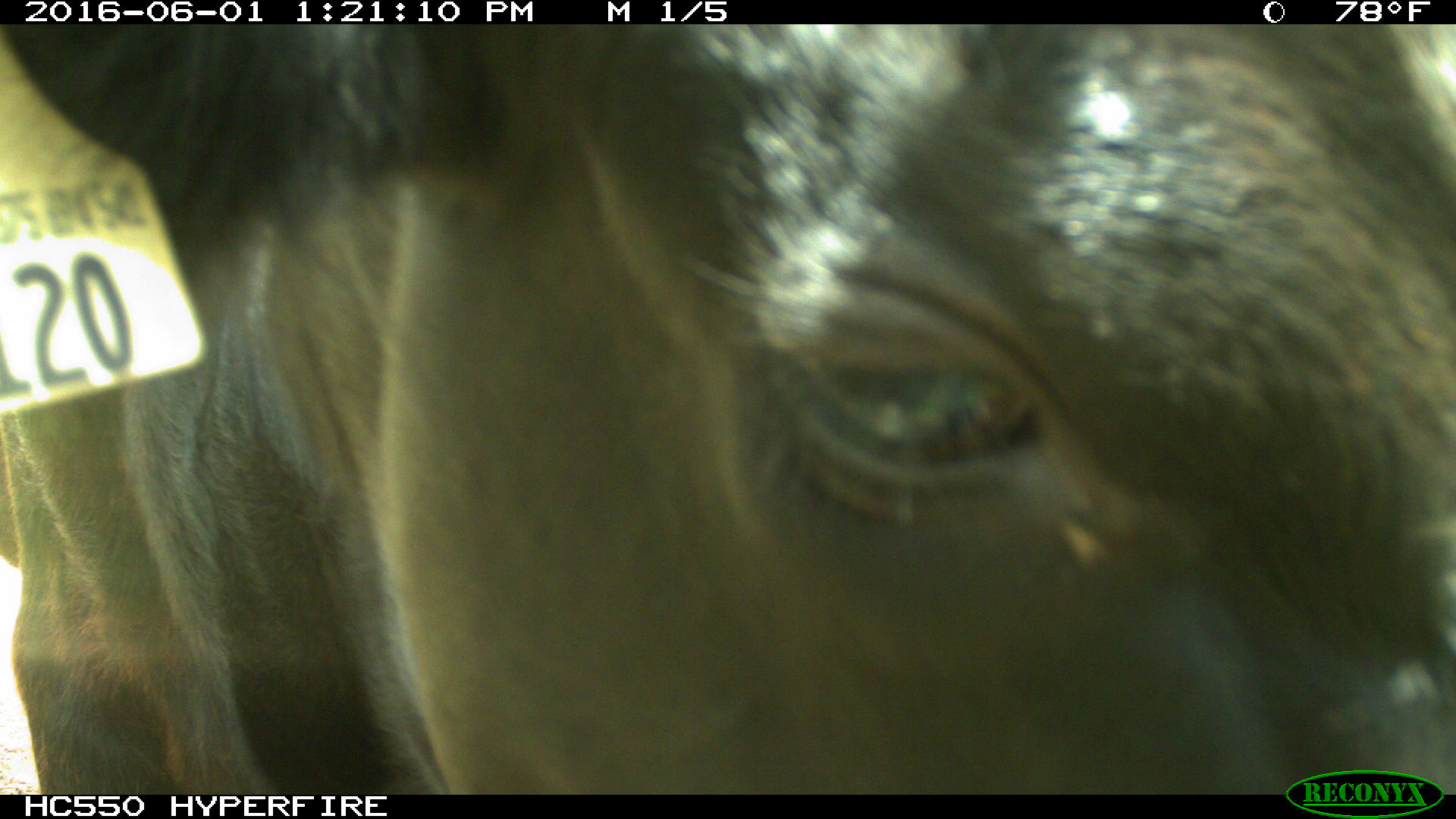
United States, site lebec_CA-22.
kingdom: Animalia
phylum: Chordata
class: Mammalia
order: Artiodactyla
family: Bovidae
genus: Bos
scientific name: Bos taurus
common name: domestic cow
Bos taurus (domestic cow).